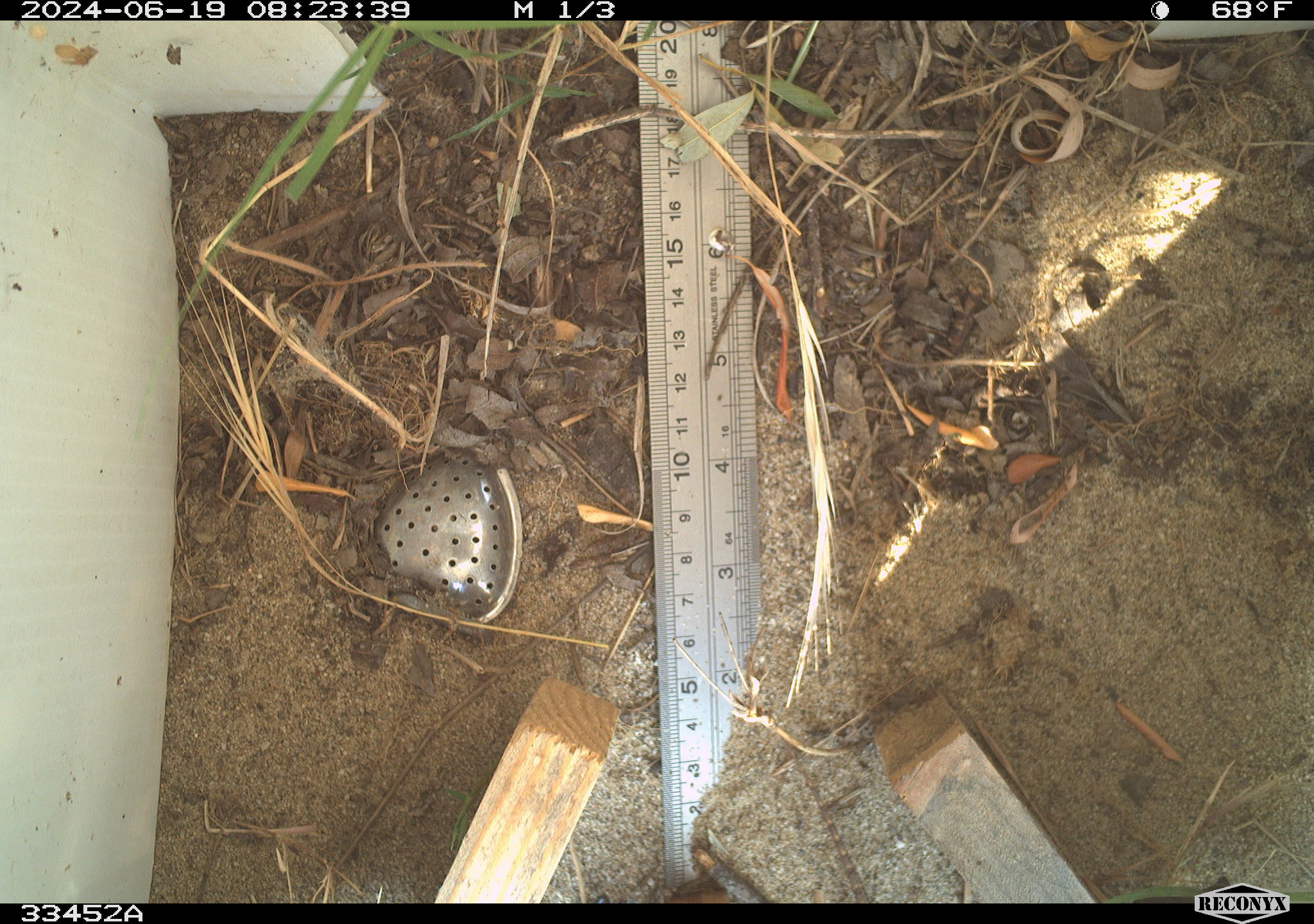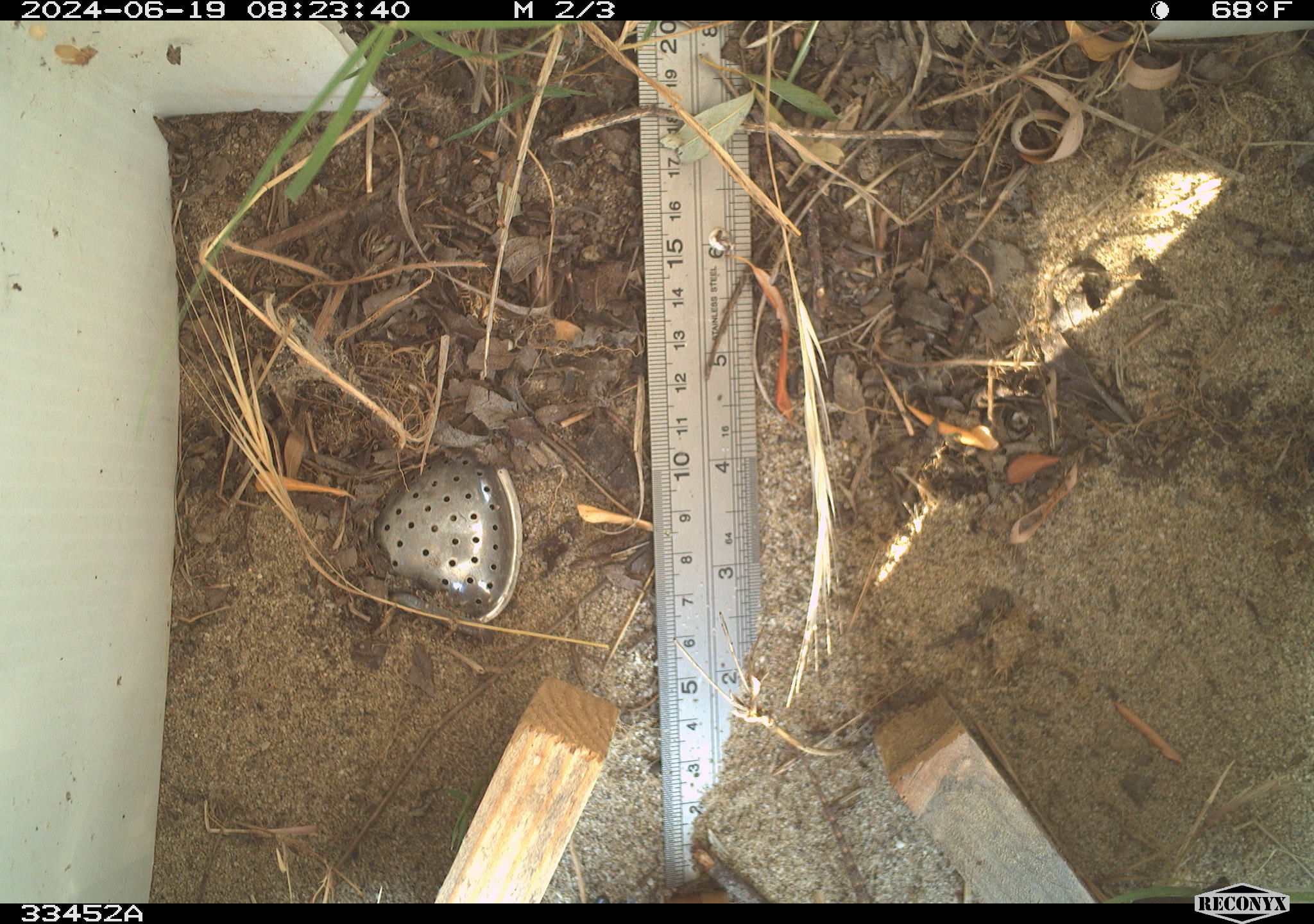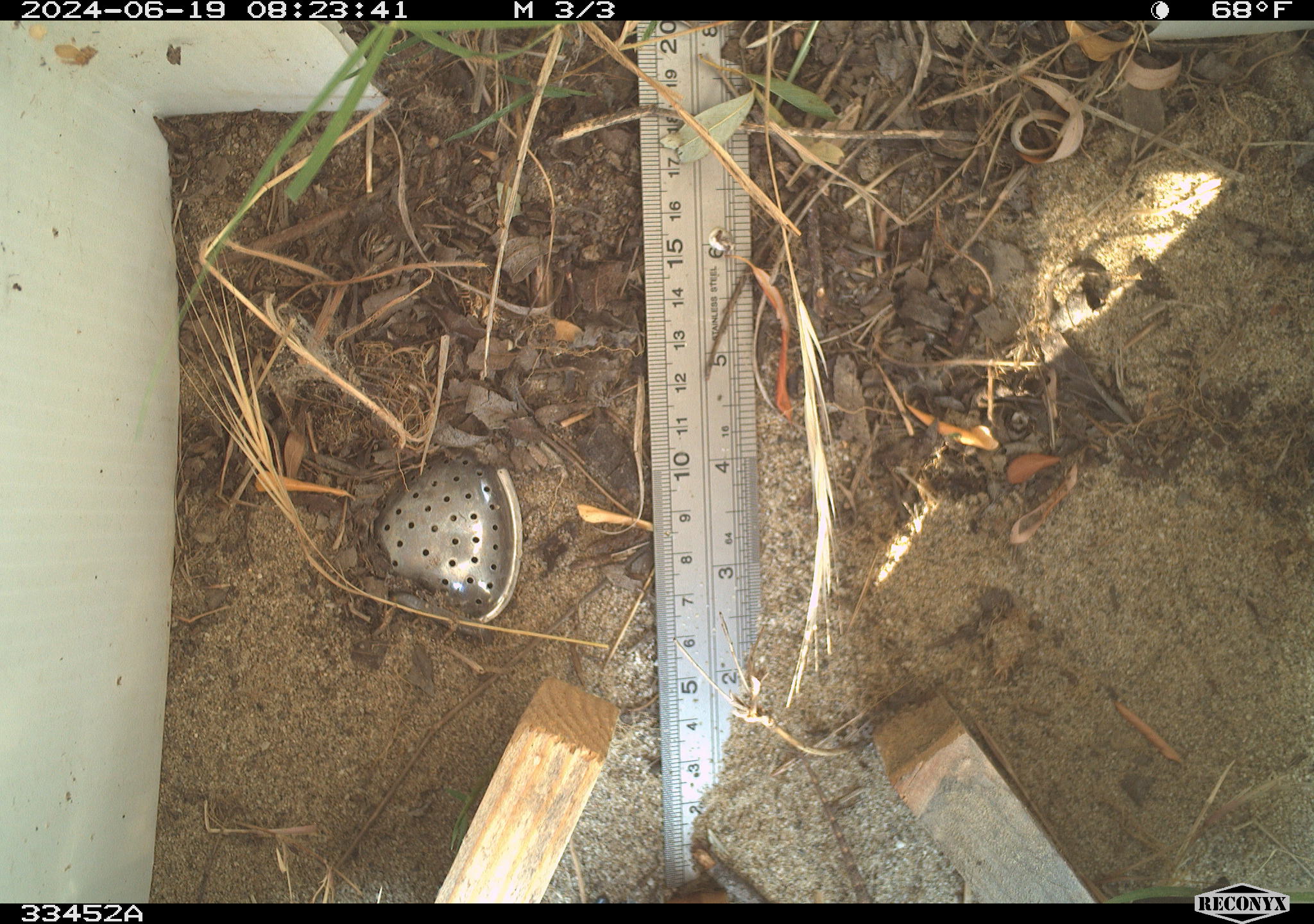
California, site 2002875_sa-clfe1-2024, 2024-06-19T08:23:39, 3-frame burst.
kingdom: Animalia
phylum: Chordata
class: Reptilia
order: Squamata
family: Phrynosomatidae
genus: Sceloporus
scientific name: Sceloporus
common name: spiny lizards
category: sceloporus species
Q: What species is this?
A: Sceloporus species (spiny lizards) (Sceloporus).